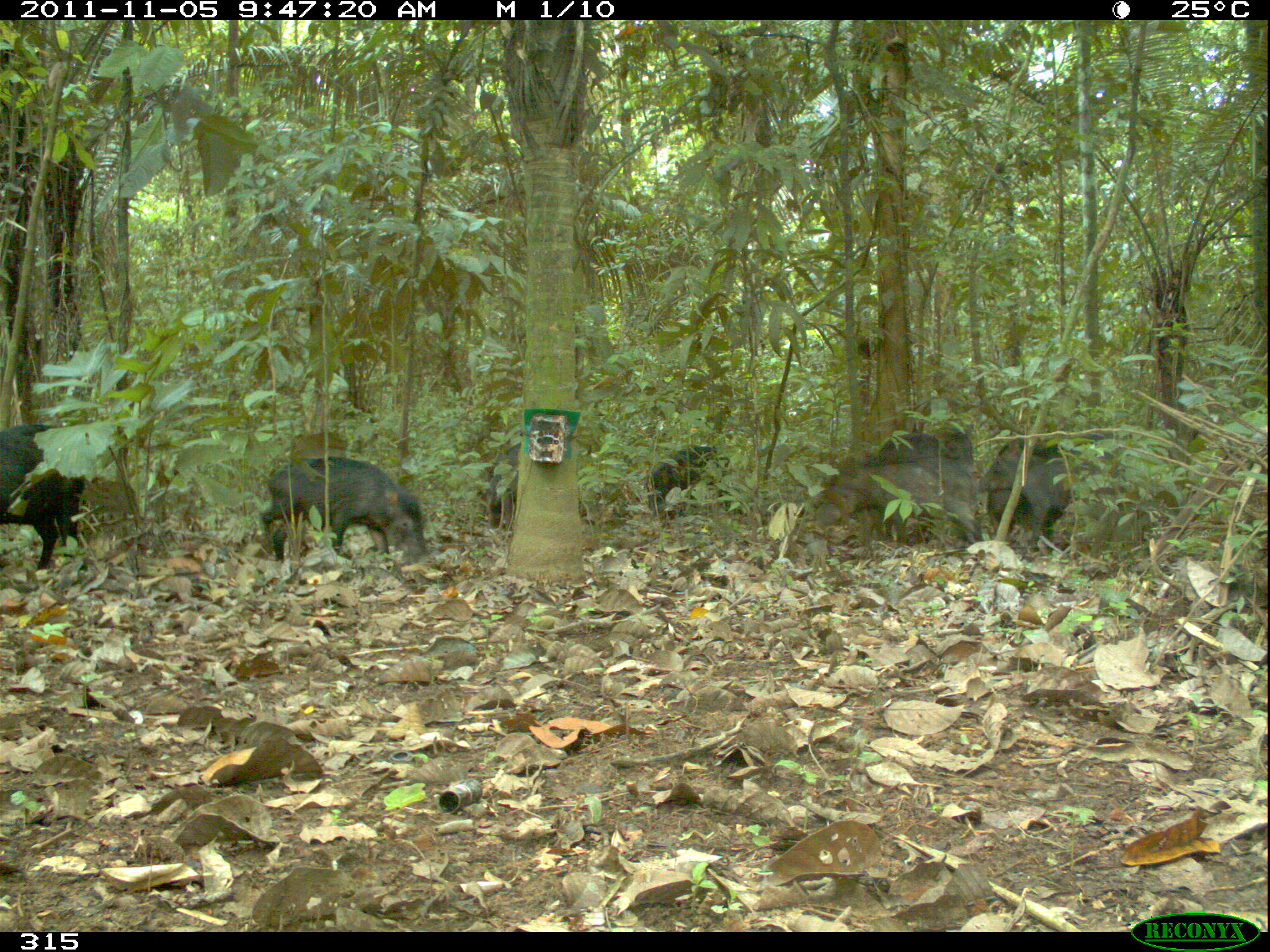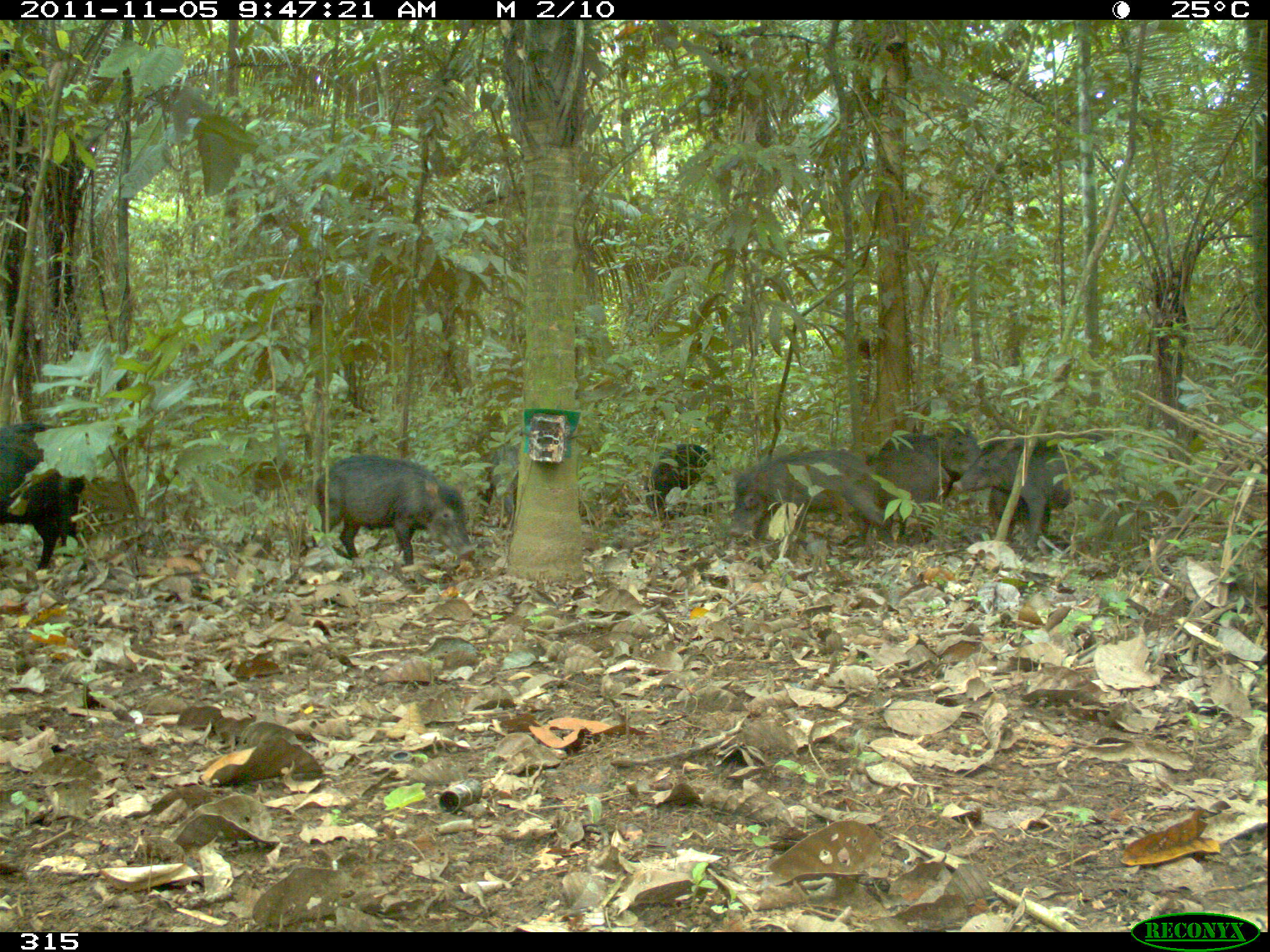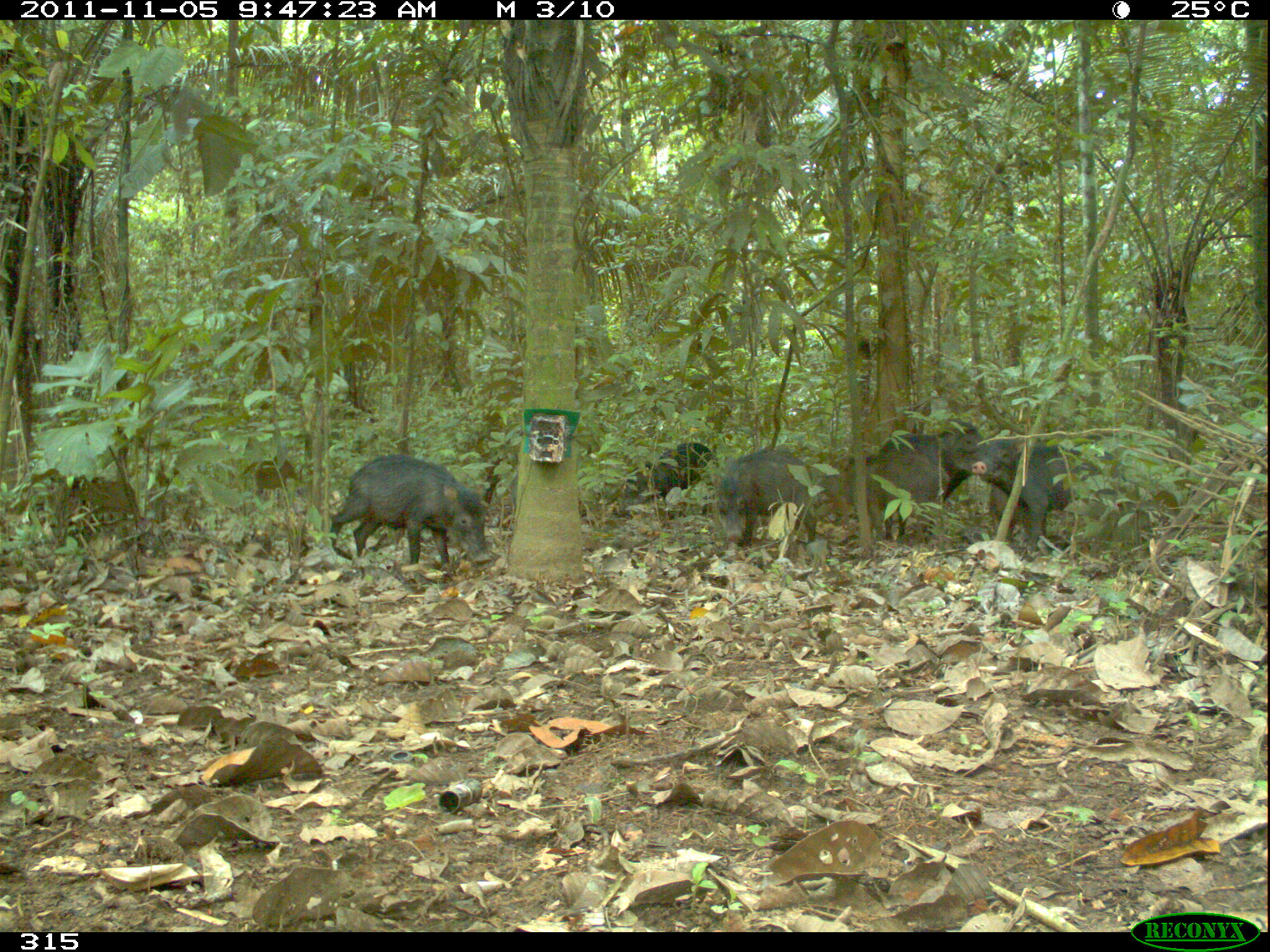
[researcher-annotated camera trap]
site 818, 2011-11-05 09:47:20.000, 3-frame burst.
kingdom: Animalia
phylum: Chordata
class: Mammalia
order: Artiodactyla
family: Tayassuidae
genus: Tayassu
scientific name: Tayassu pecari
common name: white-lipped peccary